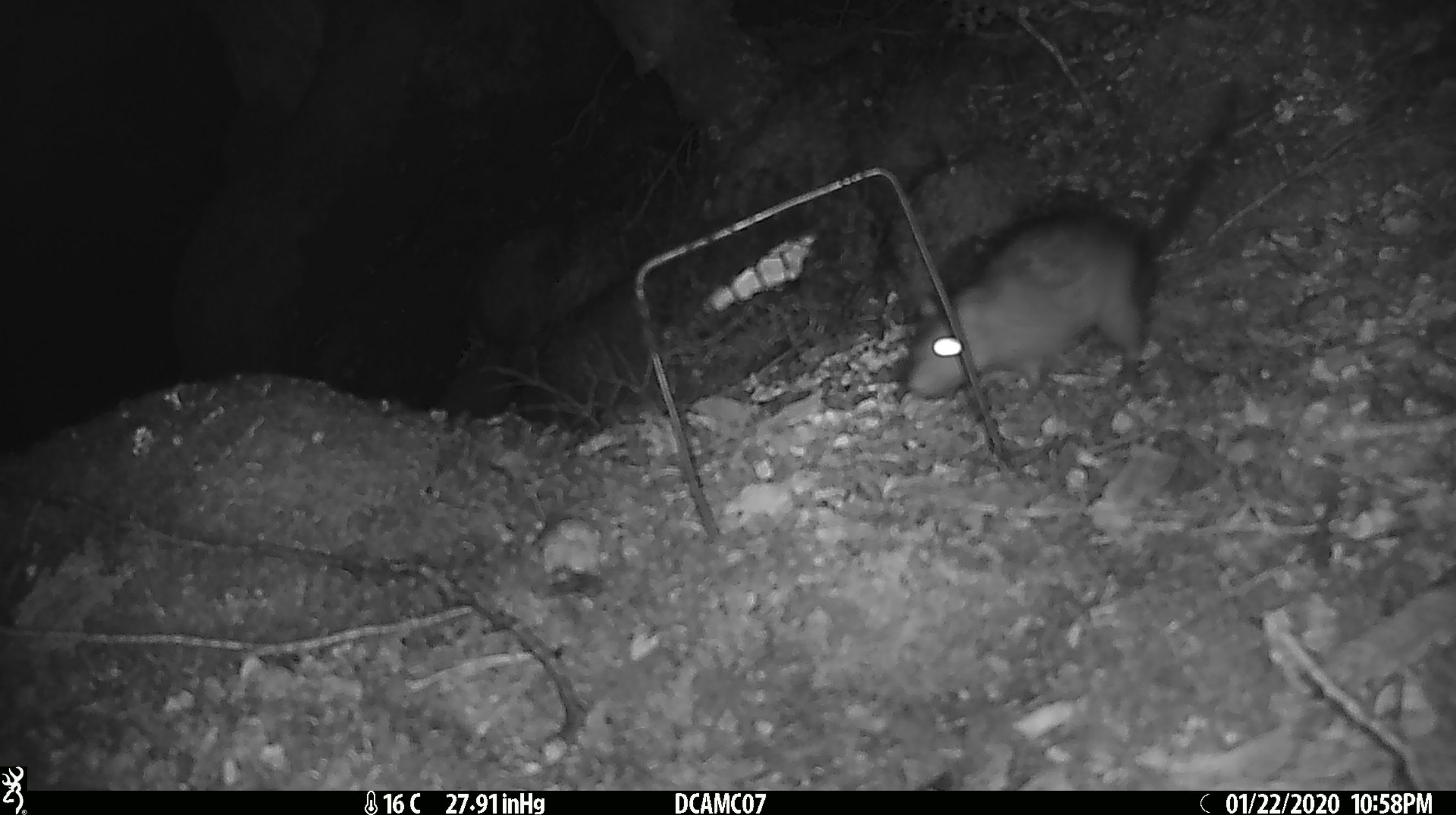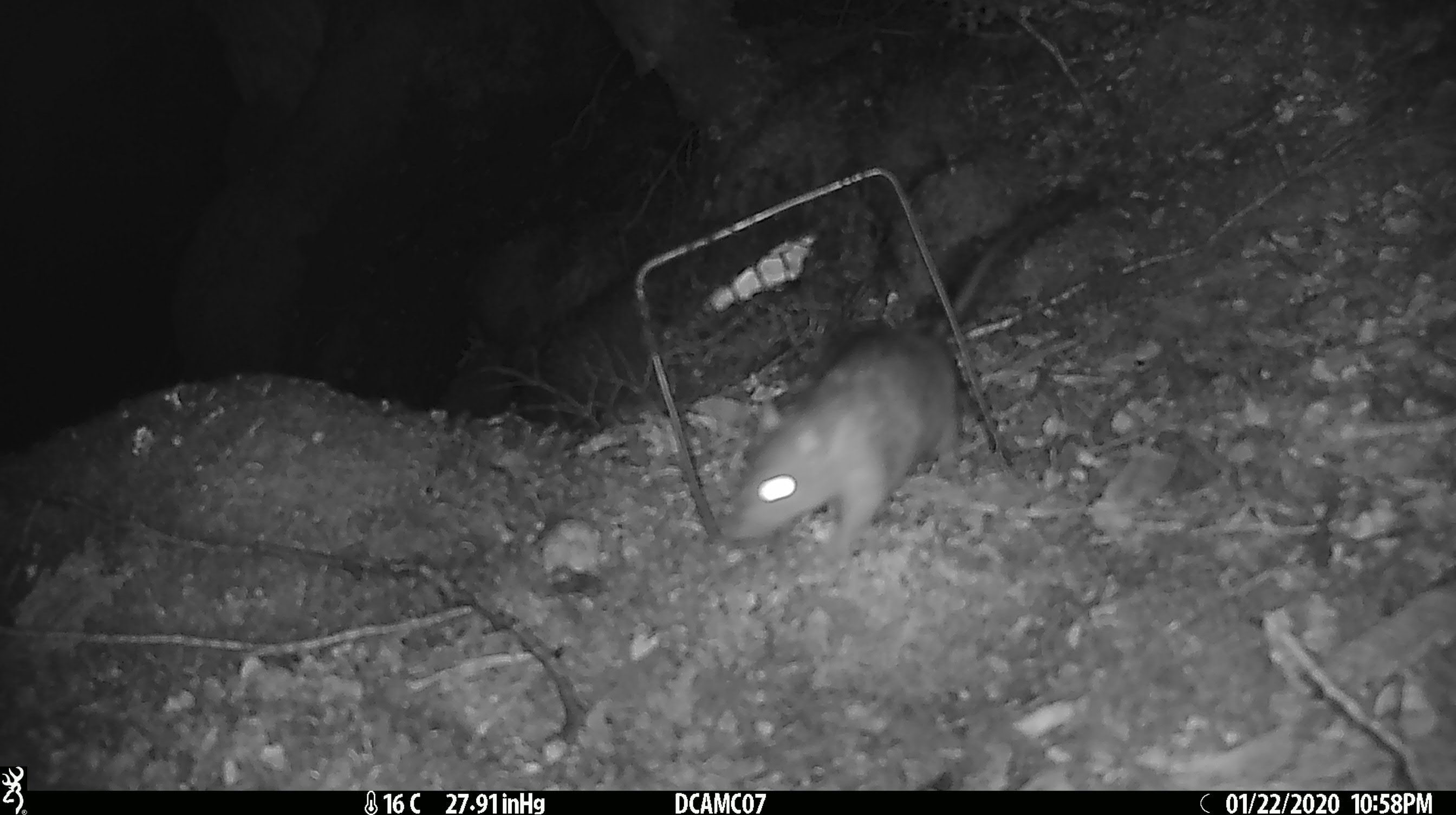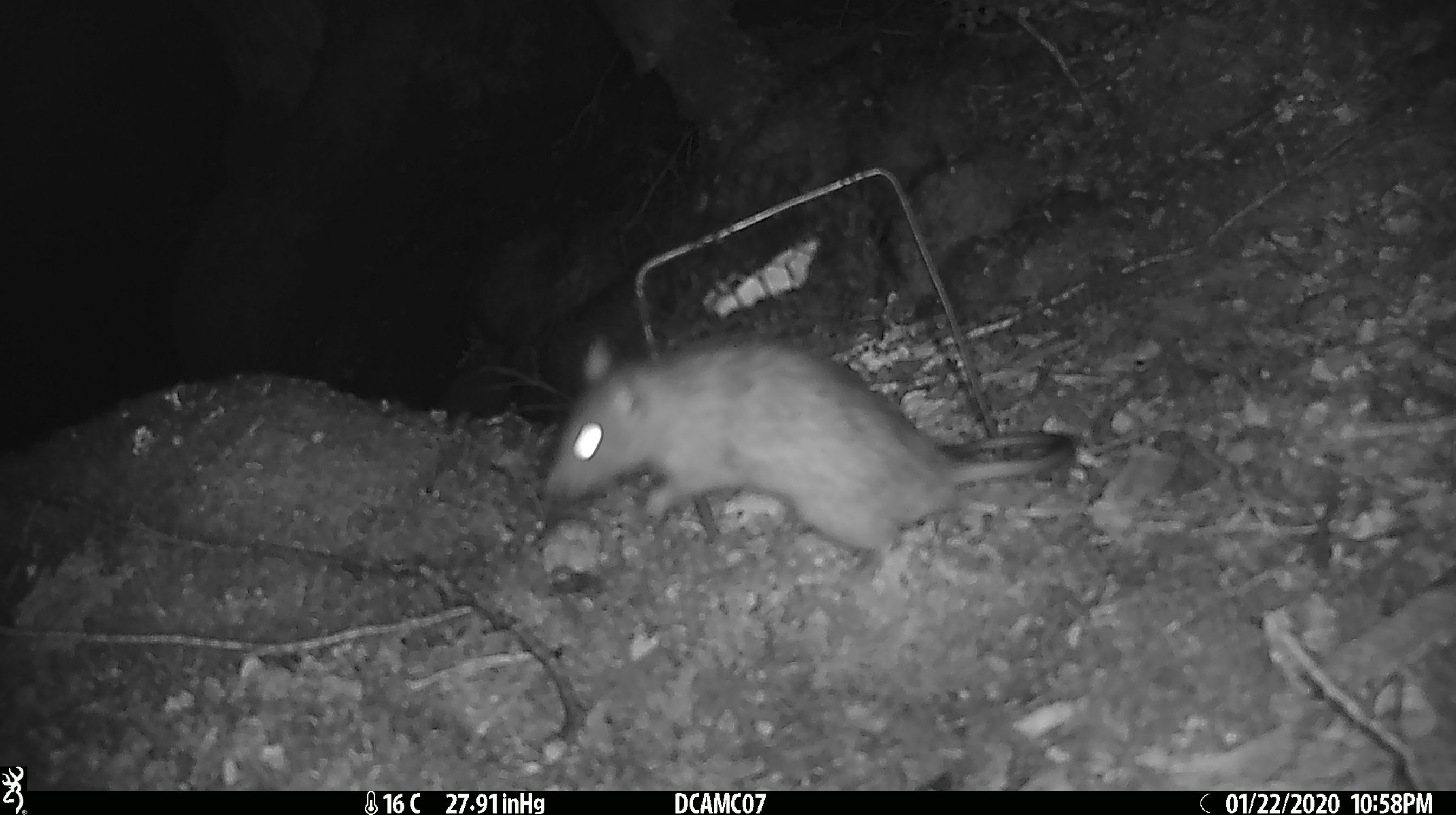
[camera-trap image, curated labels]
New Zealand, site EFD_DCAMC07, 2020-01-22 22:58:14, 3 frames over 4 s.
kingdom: Animalia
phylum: Chordata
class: Mammalia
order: Rodentia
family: Muridae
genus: Rattus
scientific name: Rattus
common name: rat